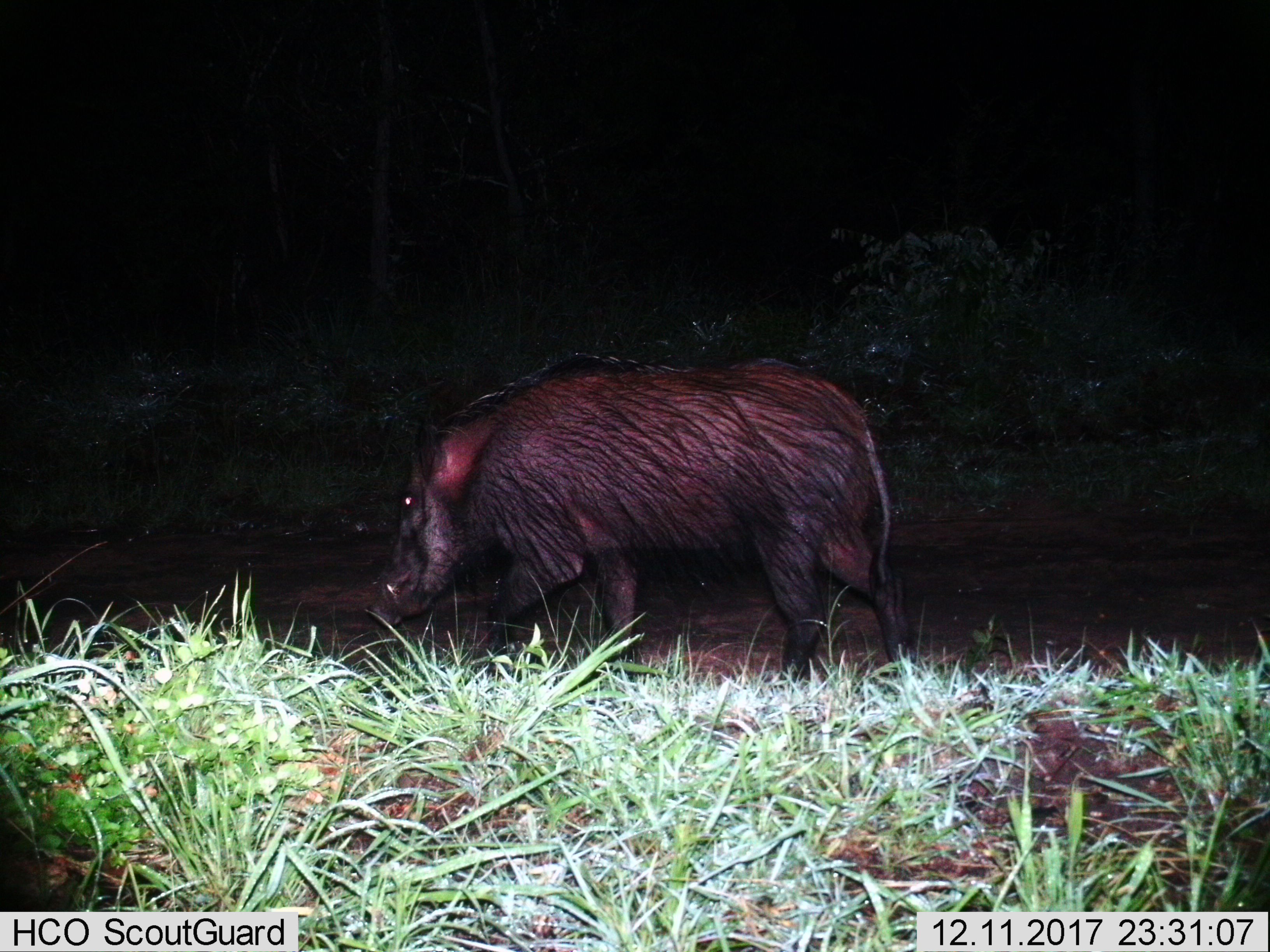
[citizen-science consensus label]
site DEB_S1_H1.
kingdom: Animalia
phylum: Chordata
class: Mammalia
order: Artiodactyla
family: Suidae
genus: Potamochoerus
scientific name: Potamochoerus larvatus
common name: bushpig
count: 1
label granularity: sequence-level